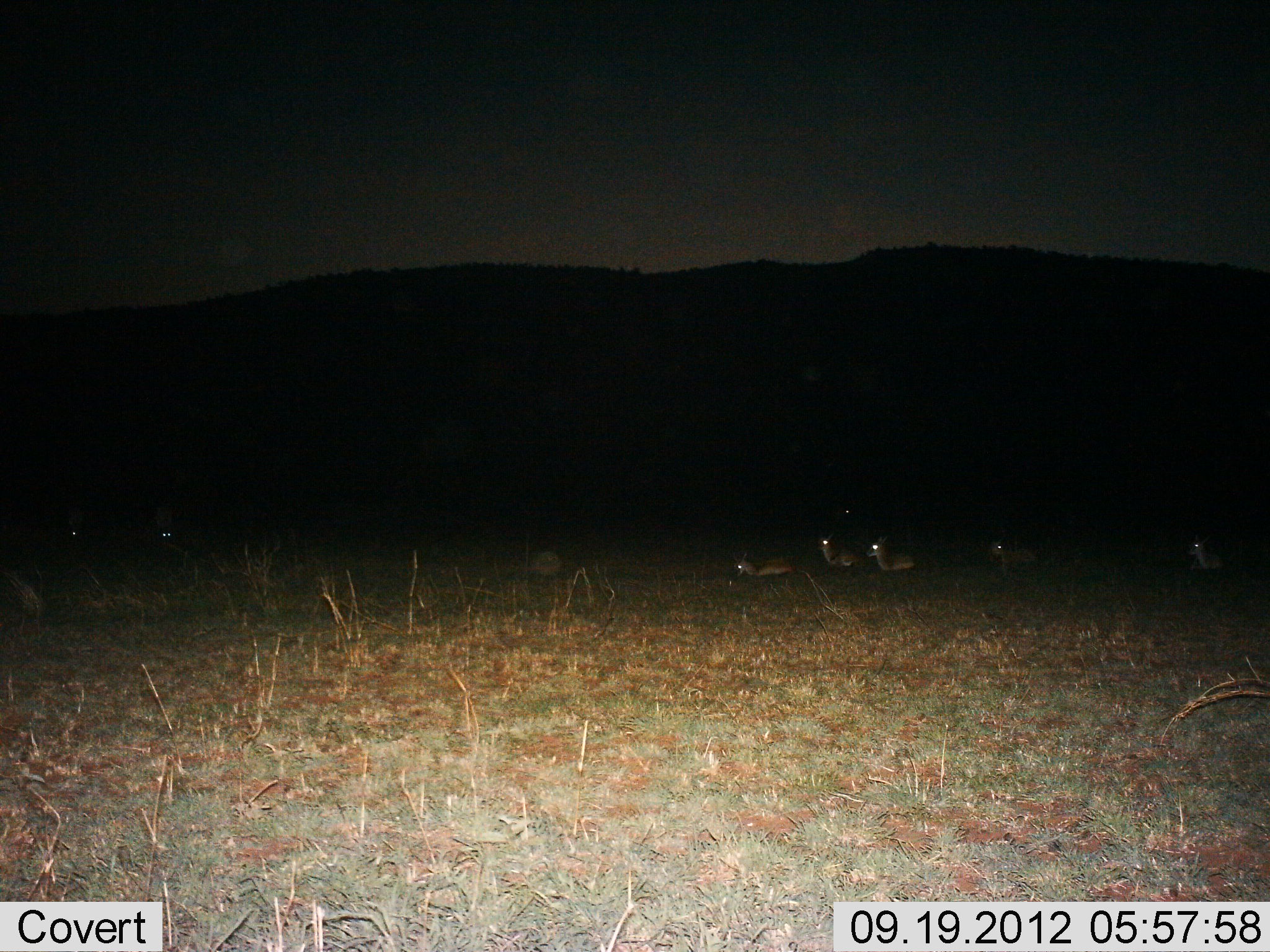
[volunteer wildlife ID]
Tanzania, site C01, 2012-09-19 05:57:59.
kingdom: Animalia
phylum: Chordata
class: Mammalia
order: Artiodactyla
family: Bovidae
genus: Nanger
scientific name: Nanger granti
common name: grant's gazelle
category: gazellegrants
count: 7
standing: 22%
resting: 67%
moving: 33%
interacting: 0%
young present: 0%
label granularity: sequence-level